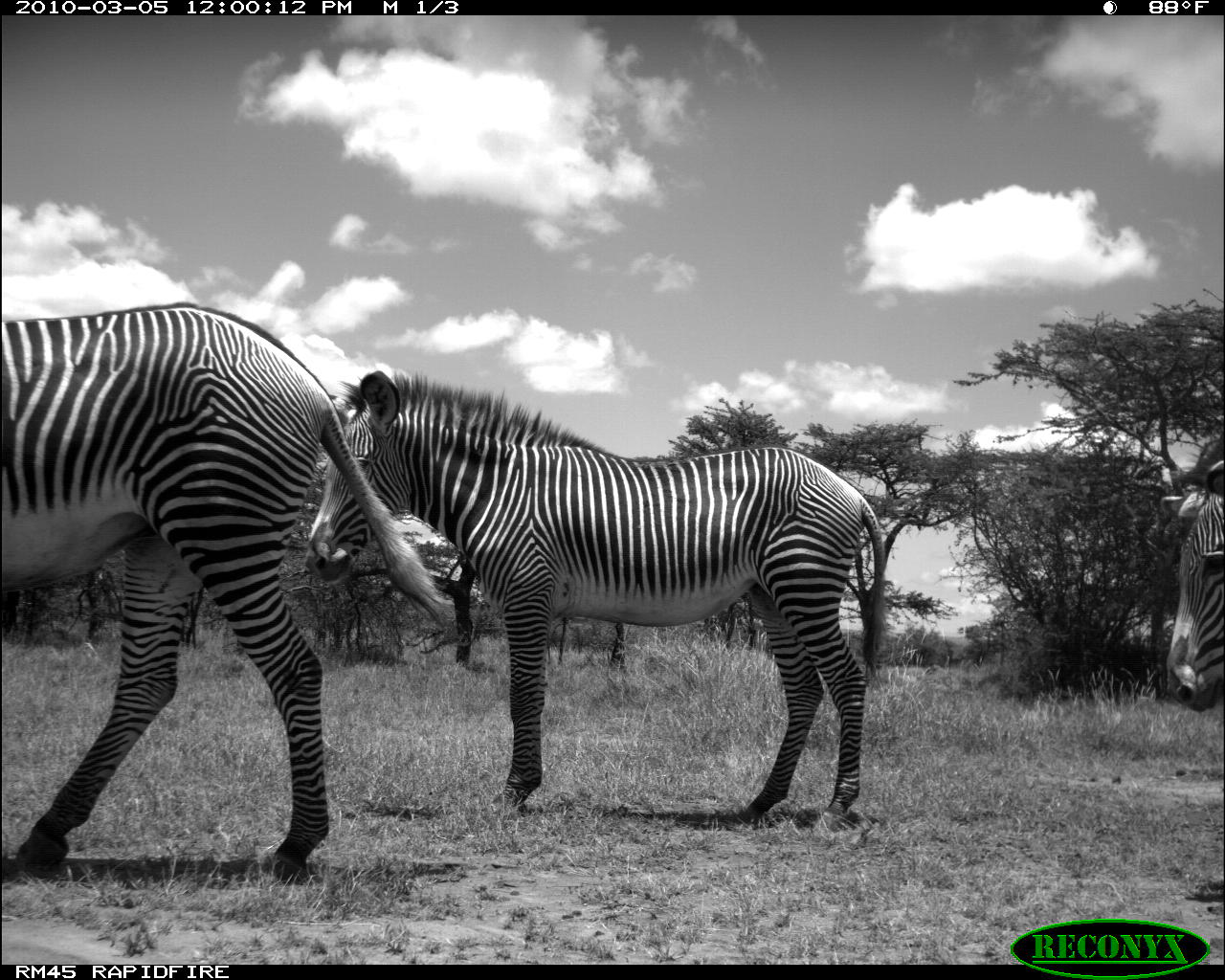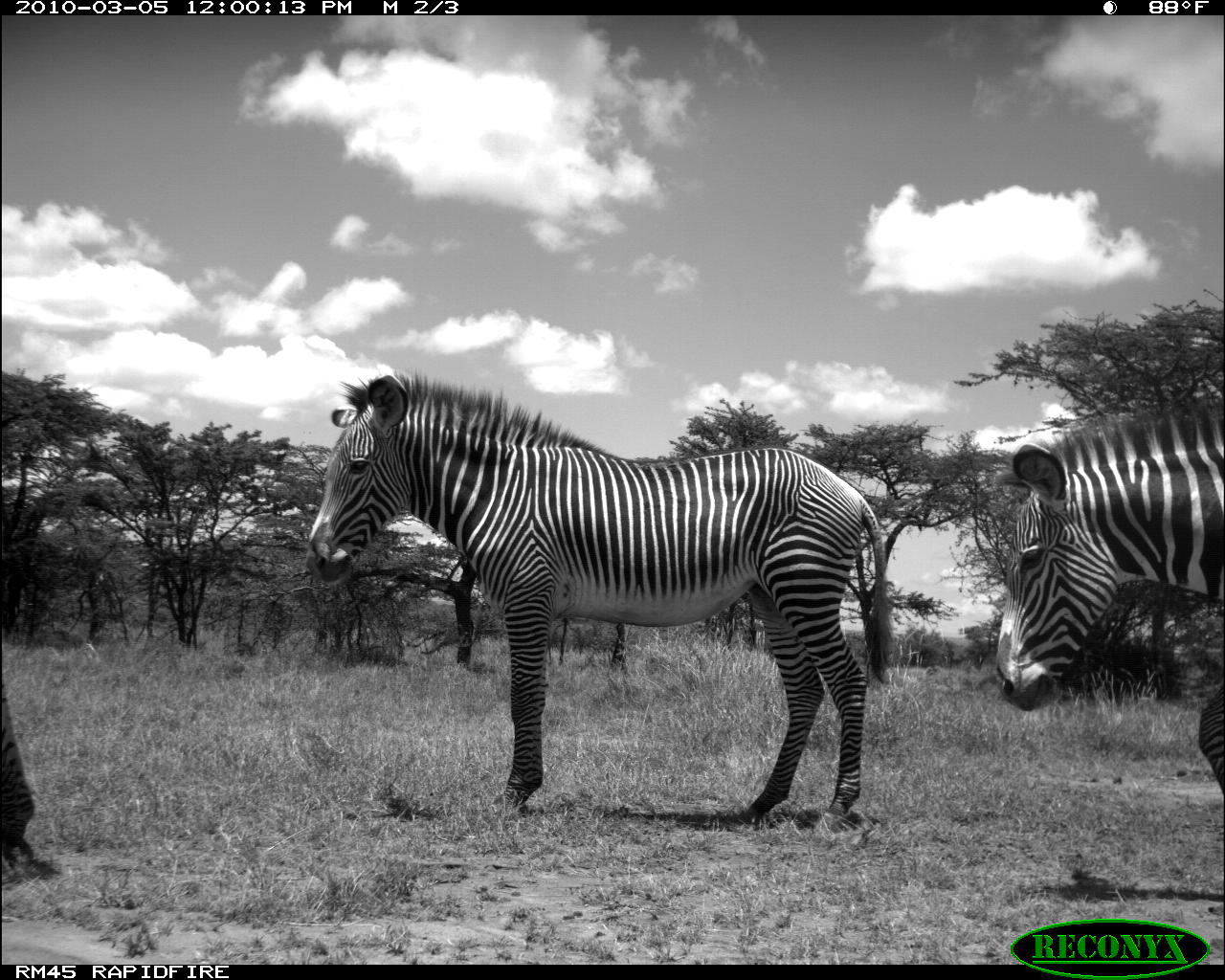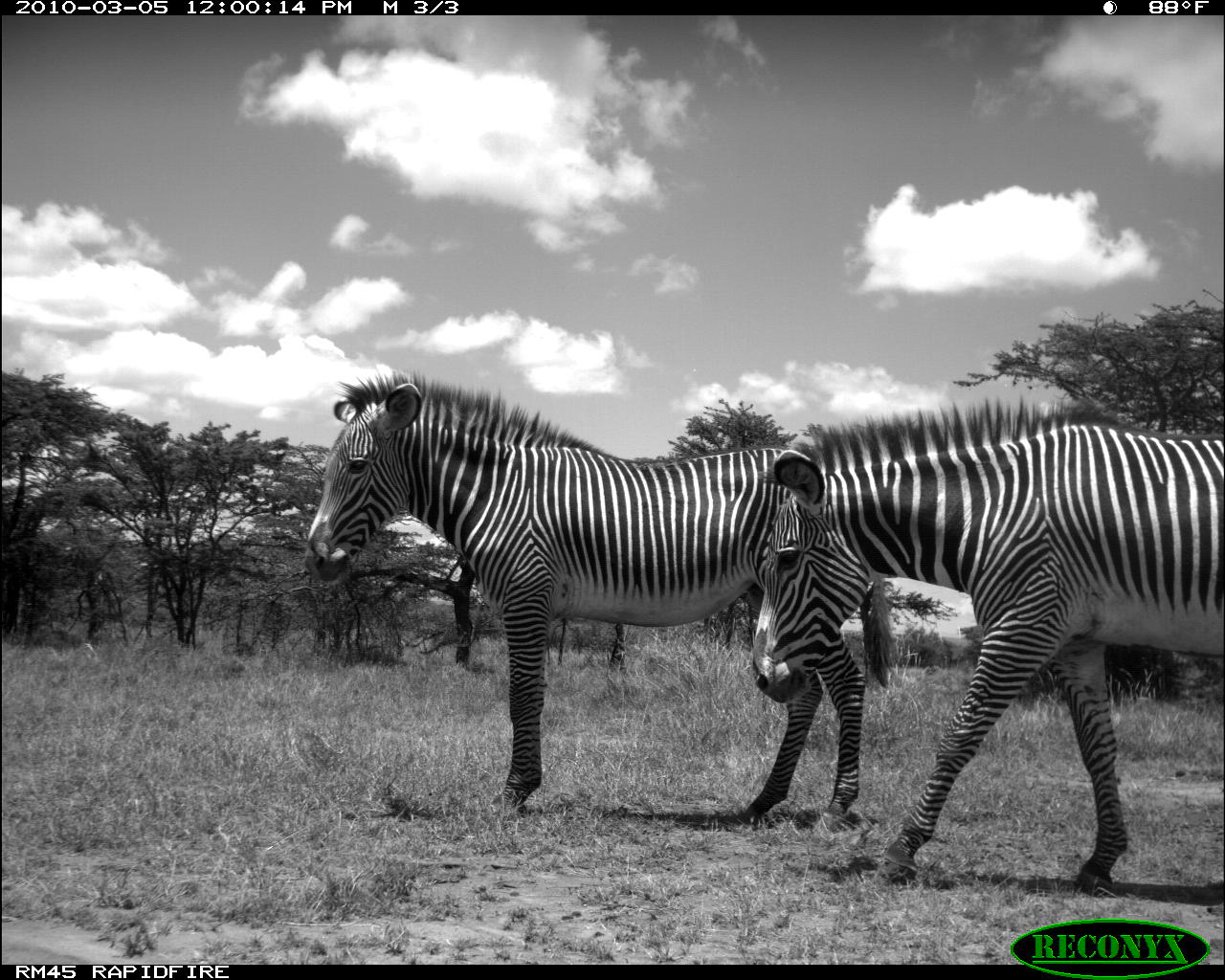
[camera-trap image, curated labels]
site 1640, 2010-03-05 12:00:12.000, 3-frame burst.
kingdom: Animalia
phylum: Chordata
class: Mammalia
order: Perissodactyla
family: Equidae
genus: Equus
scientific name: Equus grevyi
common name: grévy's zebra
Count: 3.